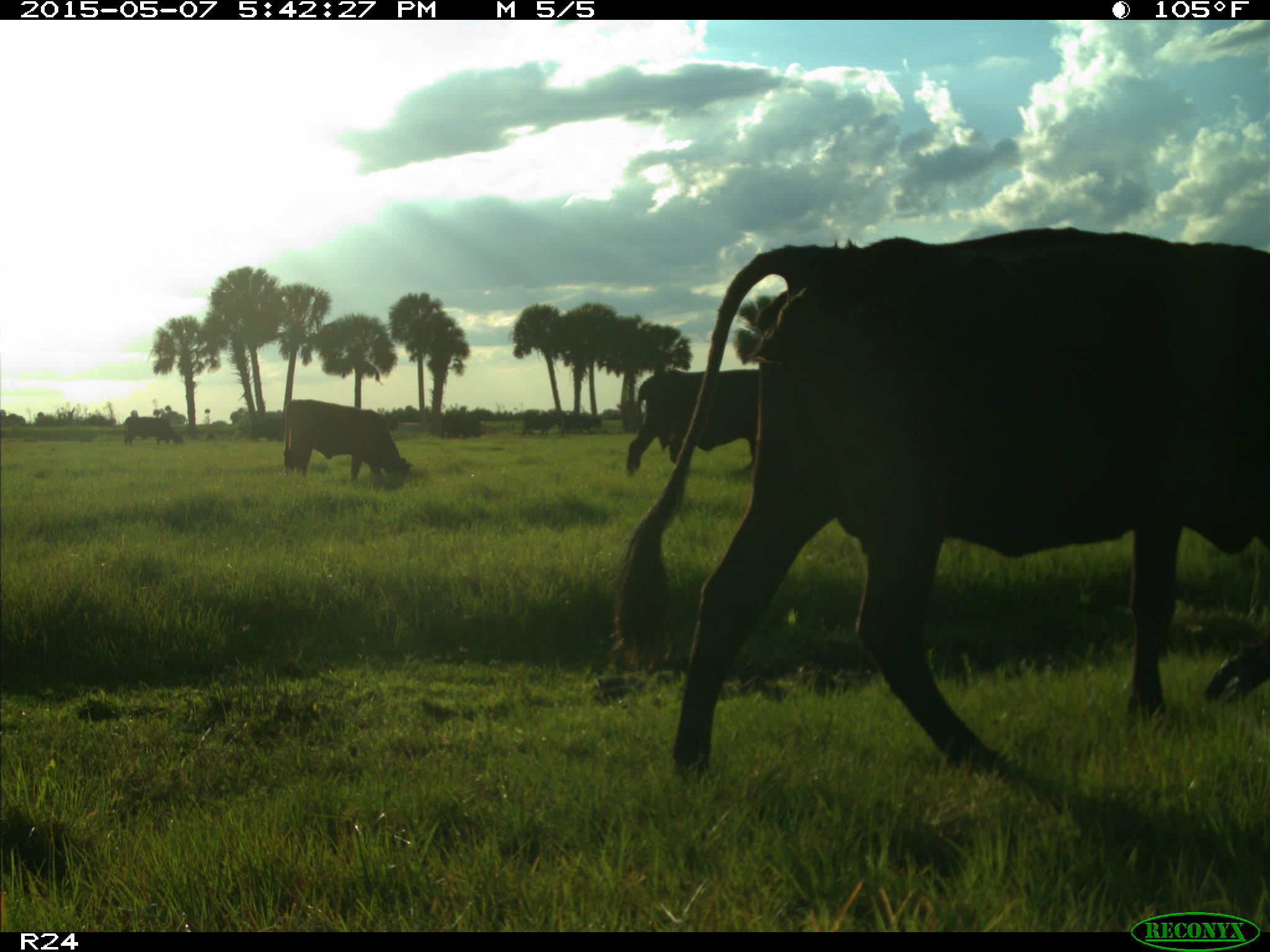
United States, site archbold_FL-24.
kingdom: Animalia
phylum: Chordata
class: Mammalia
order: Artiodactyla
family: Bovidae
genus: Bos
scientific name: Bos taurus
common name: domestic cow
Bos taurus (domestic cow).